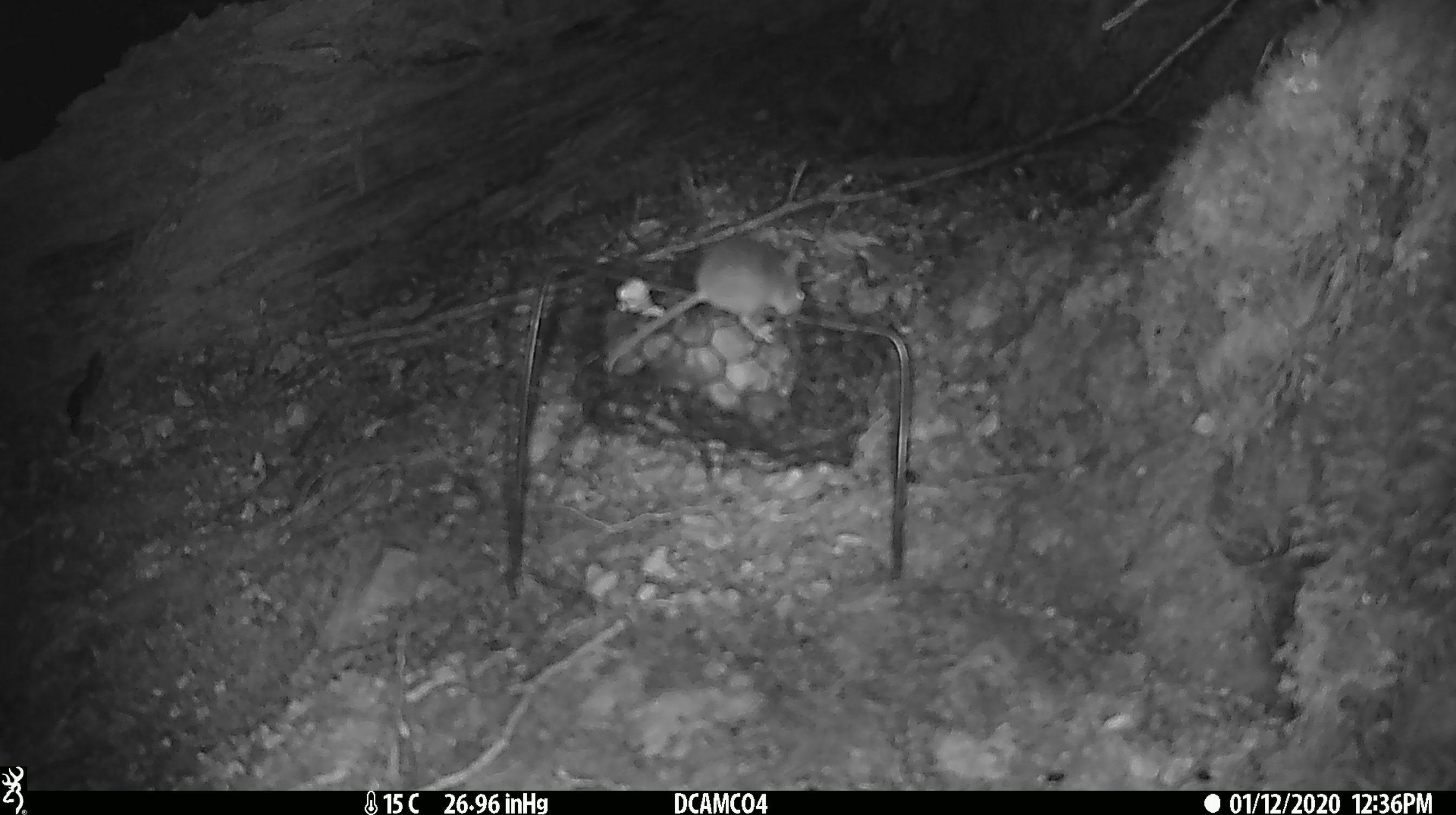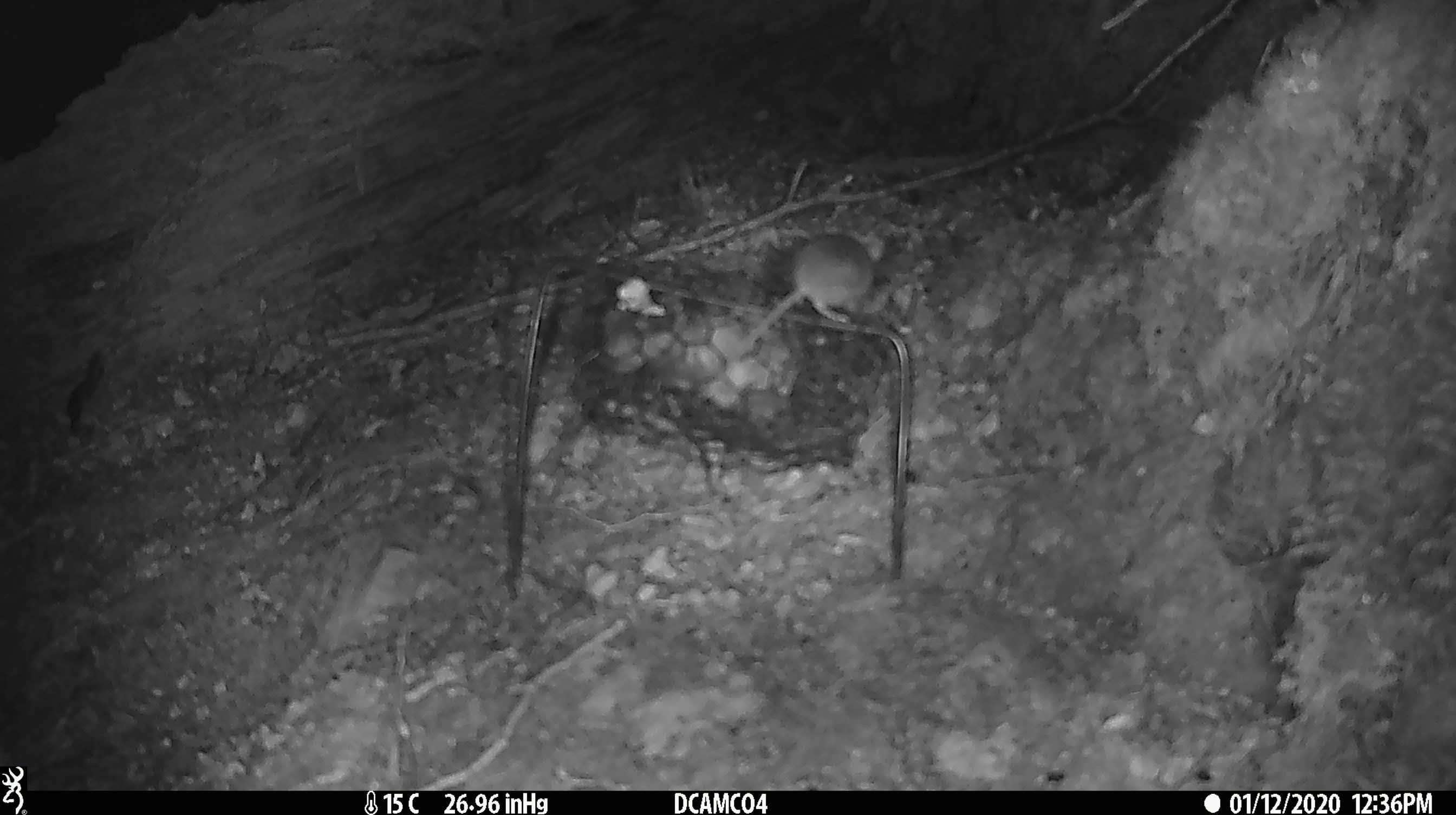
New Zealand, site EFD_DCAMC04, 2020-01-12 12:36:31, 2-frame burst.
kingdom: Animalia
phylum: Chordata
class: Mammalia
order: Rodentia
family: Muridae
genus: Mus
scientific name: Mus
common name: mouse